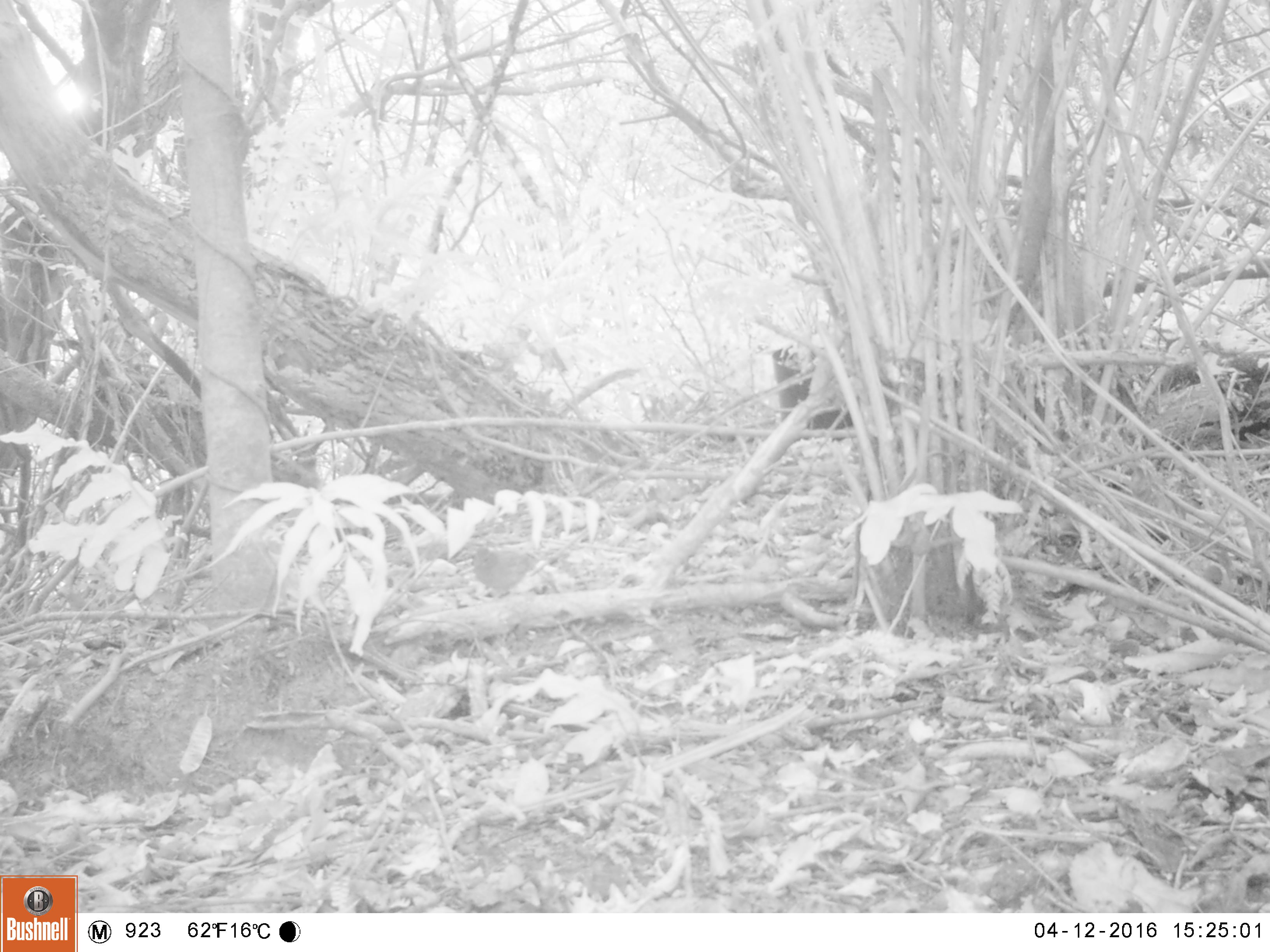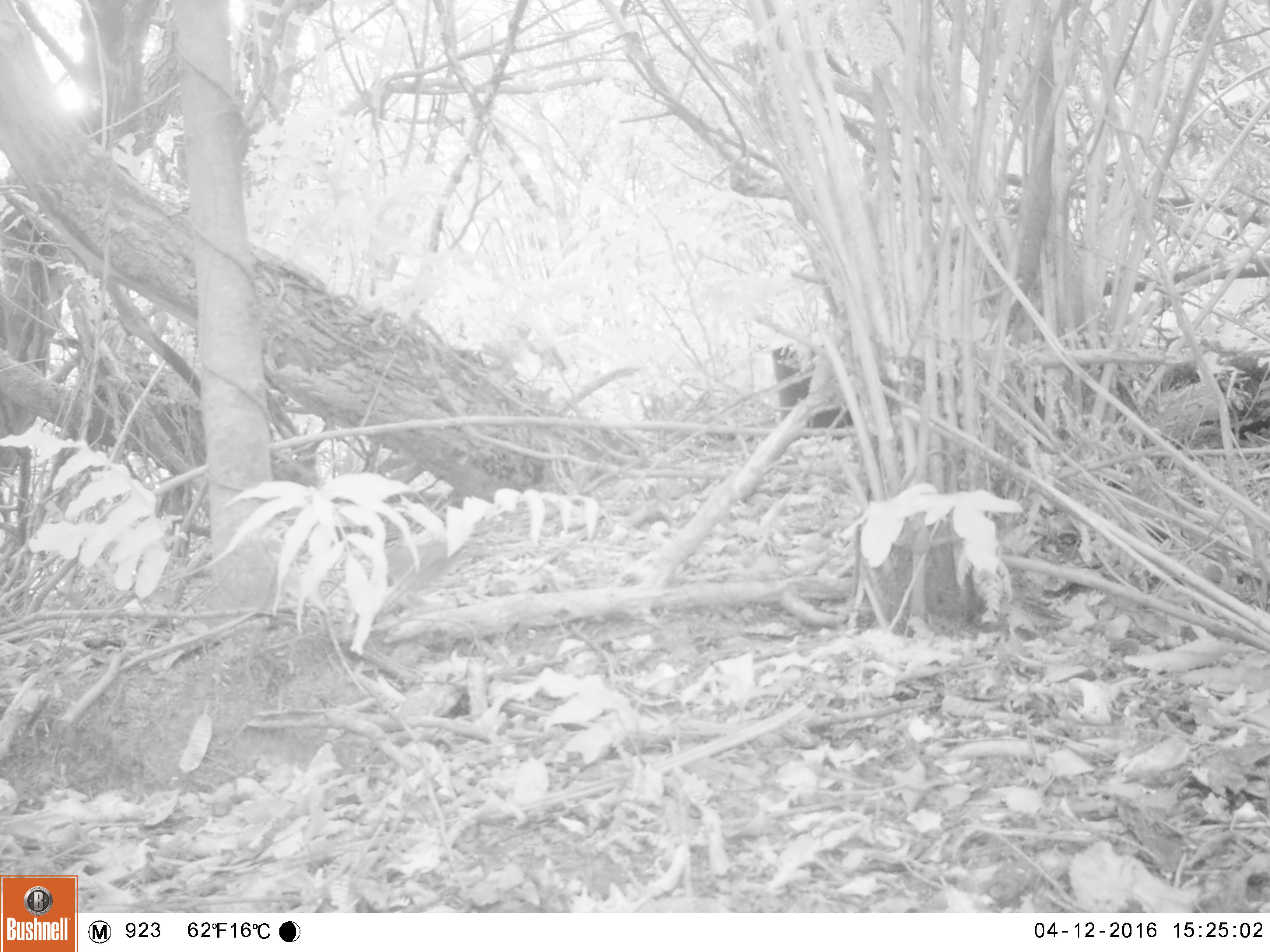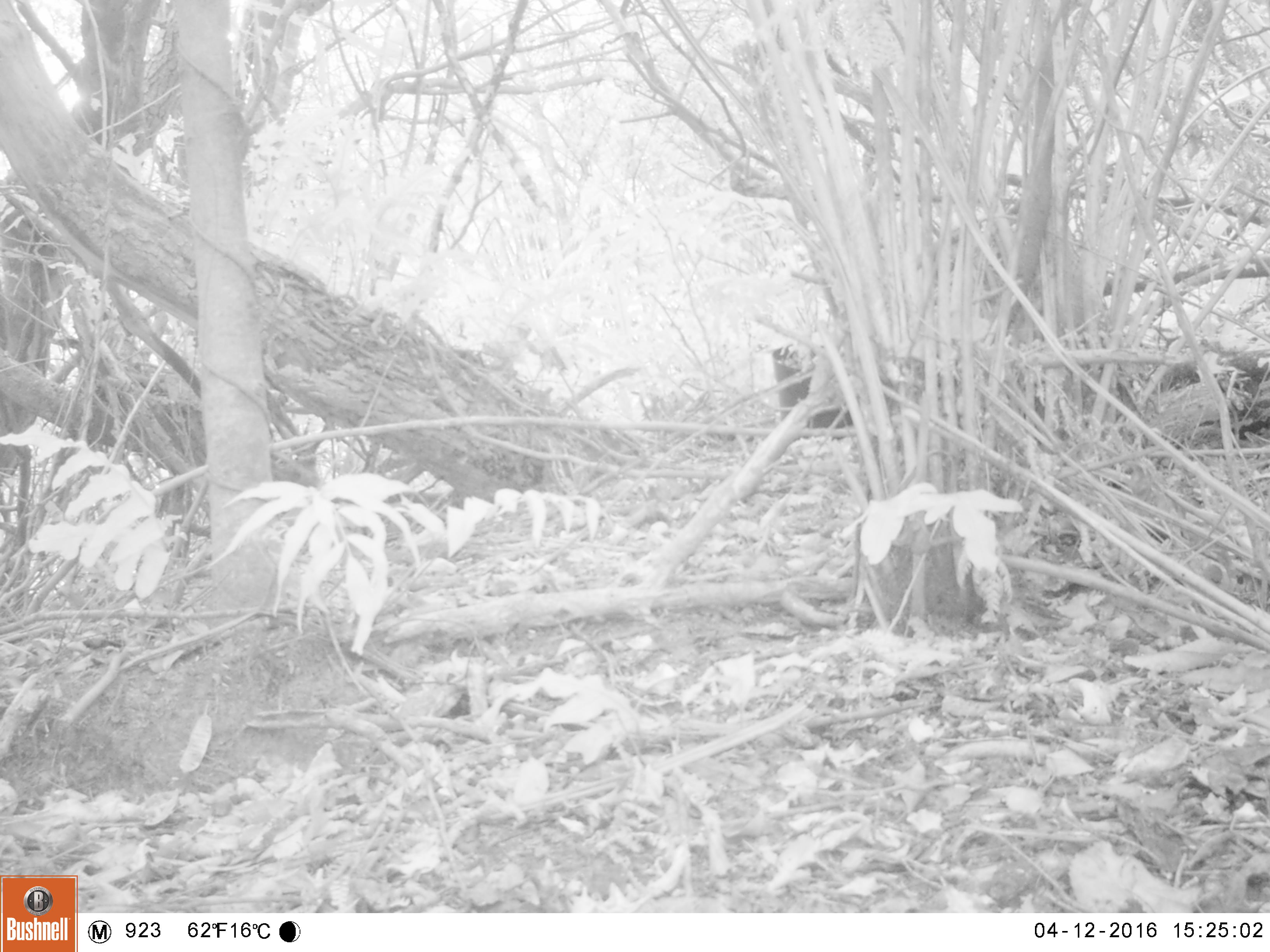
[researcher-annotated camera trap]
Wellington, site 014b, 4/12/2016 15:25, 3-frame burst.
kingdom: Animalia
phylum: Chordata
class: Aves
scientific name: Aves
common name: bird